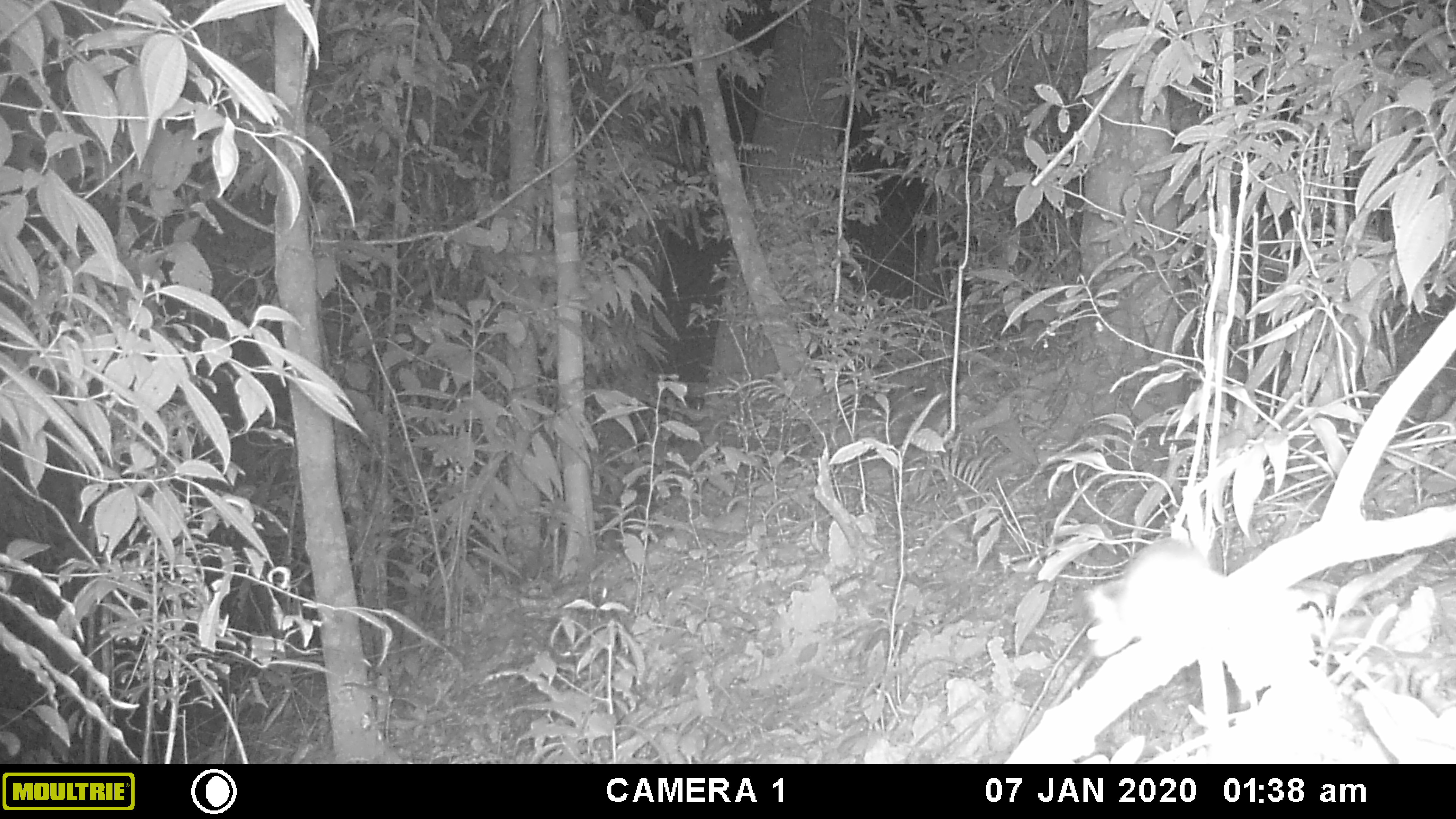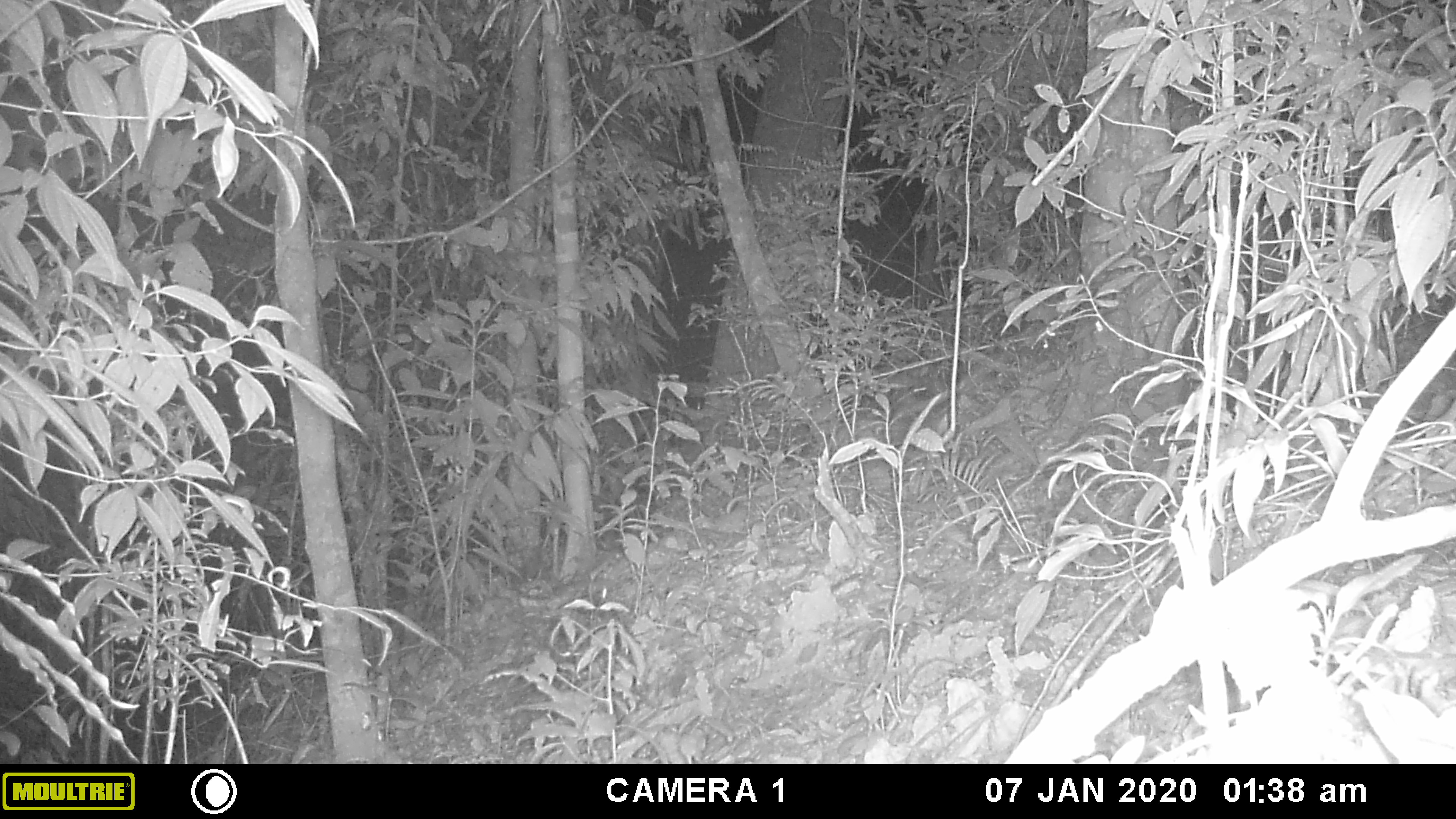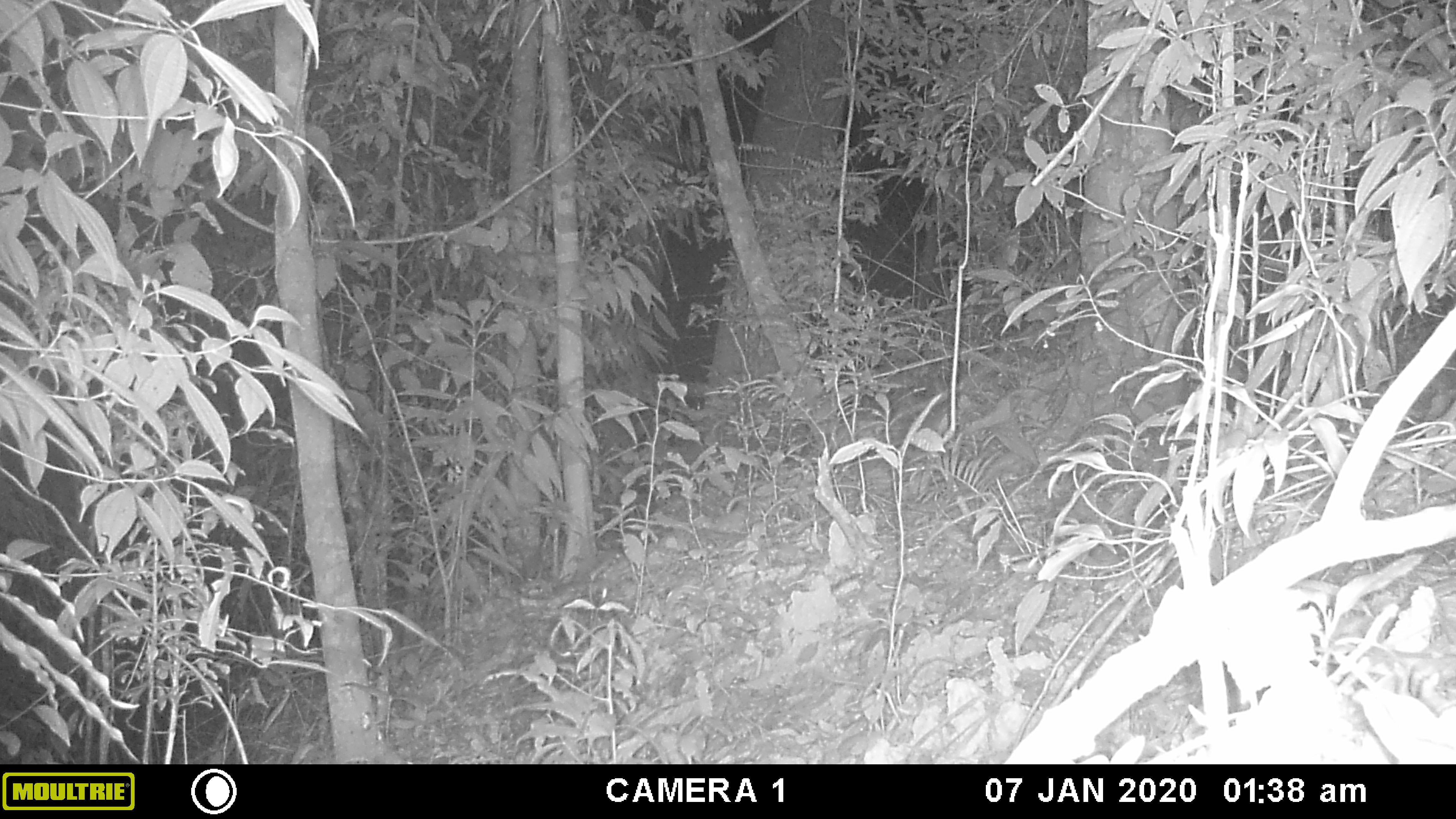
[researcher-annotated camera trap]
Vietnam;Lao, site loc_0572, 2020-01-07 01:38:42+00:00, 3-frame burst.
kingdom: Animalia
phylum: Chordata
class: Mammalia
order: Rodentia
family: Muridae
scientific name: Muridae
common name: old-world mice and rats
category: unidentified murid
Unidentified murid (old-world mice and rats) (Muridae). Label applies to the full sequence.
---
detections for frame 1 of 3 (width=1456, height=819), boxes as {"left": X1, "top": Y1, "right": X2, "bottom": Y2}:
unidentified murid: {"left": 1086, "top": 537, "right": 1236, "bottom": 657}